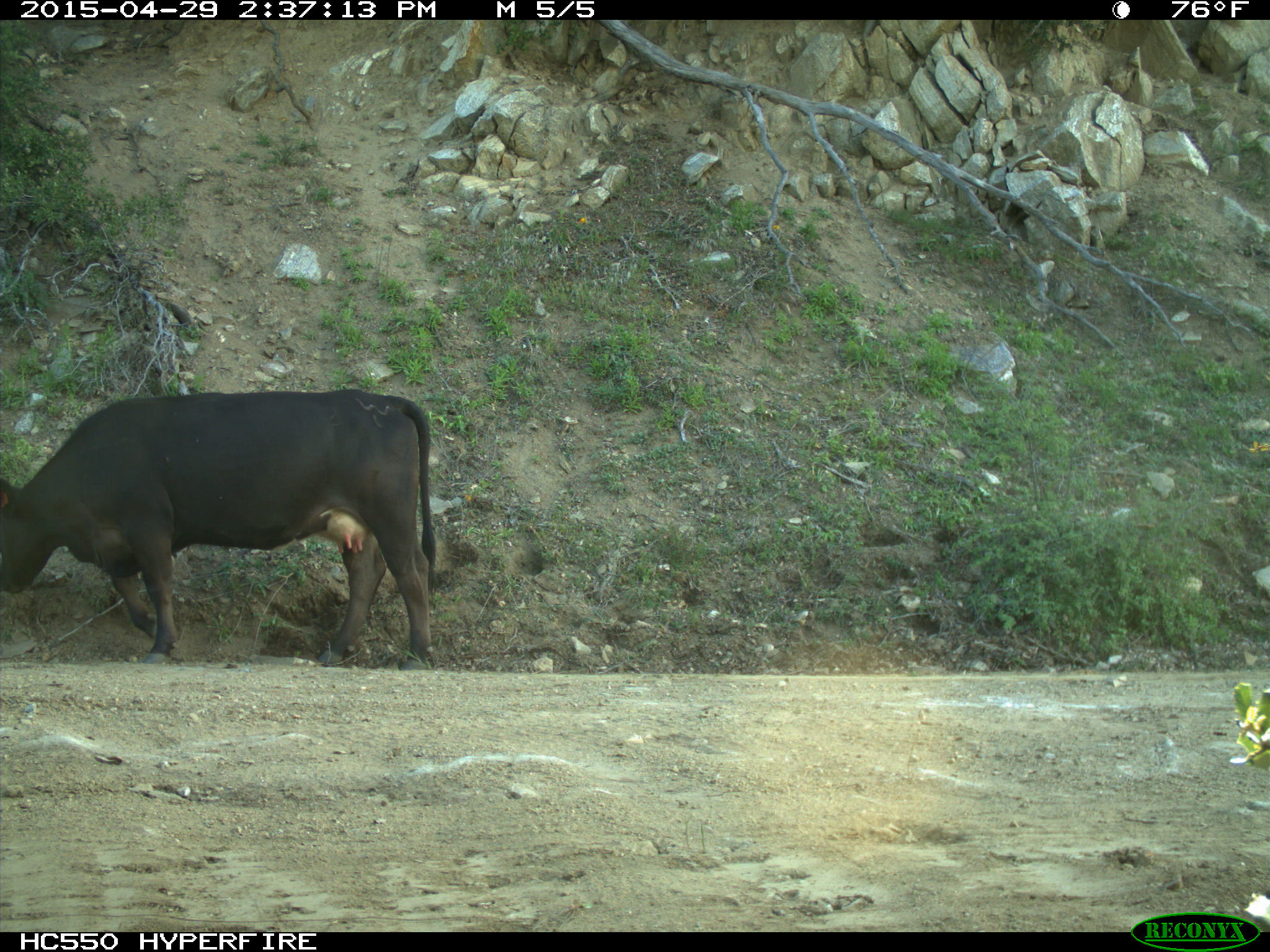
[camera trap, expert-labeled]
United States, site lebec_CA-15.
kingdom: Animalia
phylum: Chordata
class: Mammalia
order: Artiodactyla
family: Bovidae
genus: Bos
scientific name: Bos taurus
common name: domestic cow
Bos taurus (domestic cow).